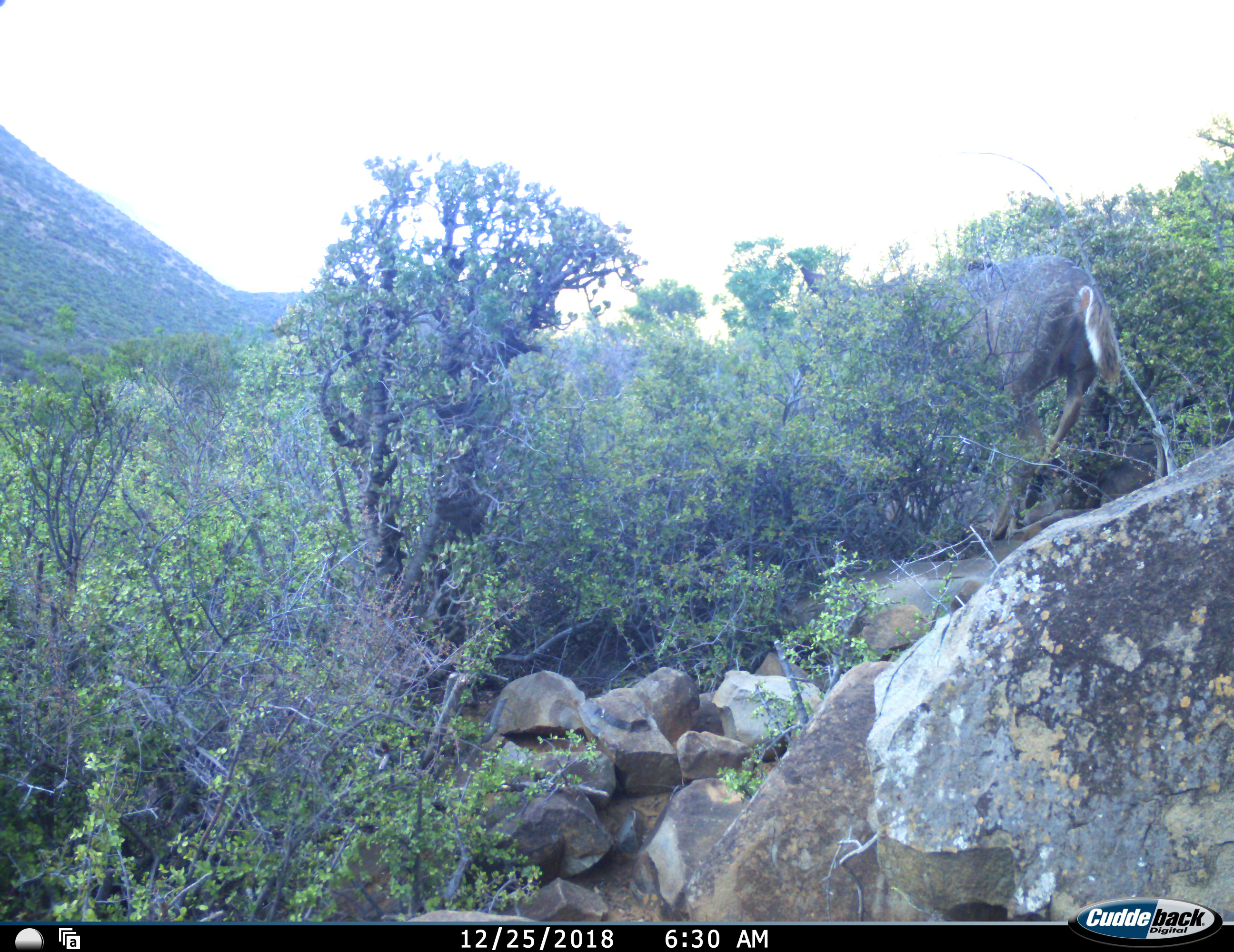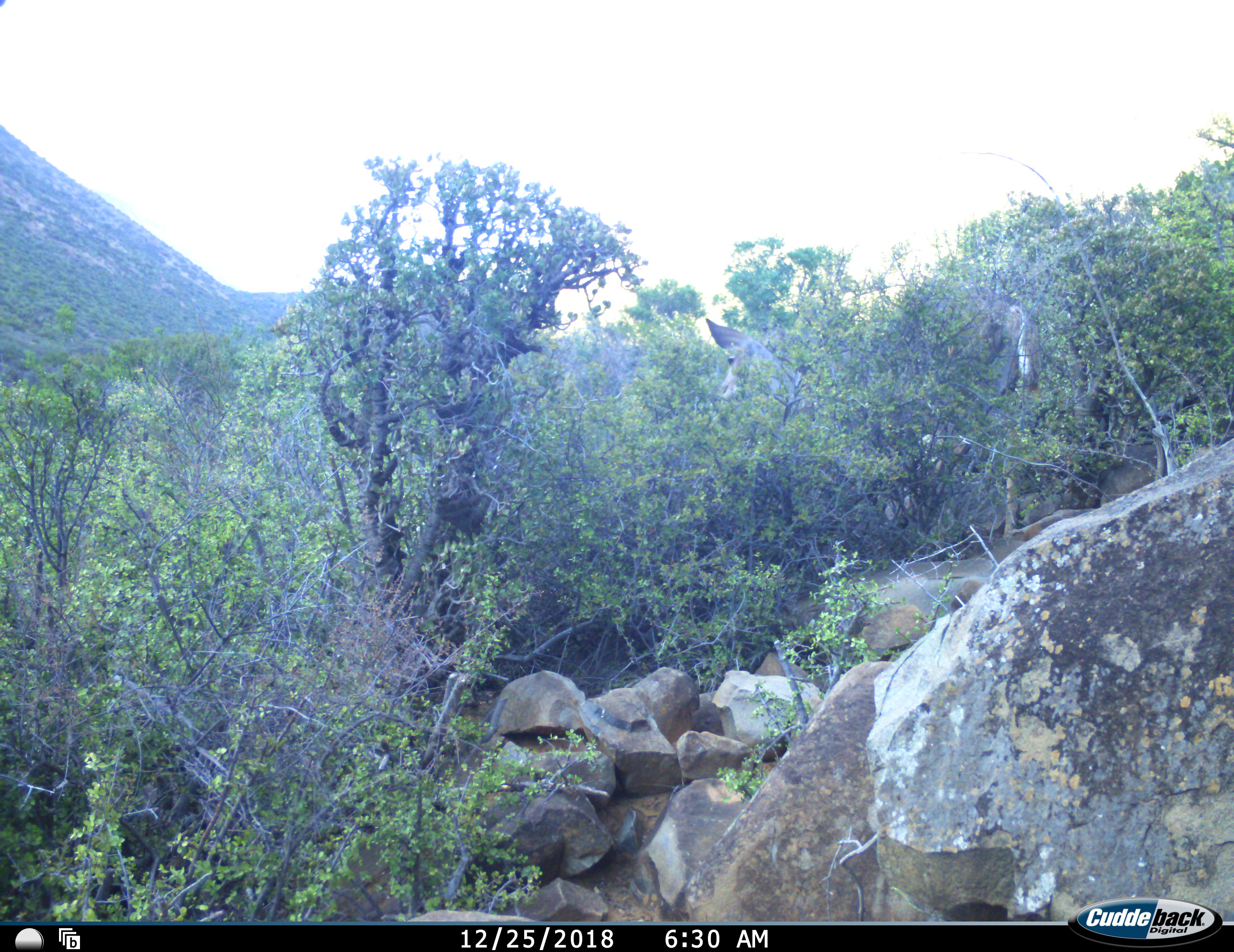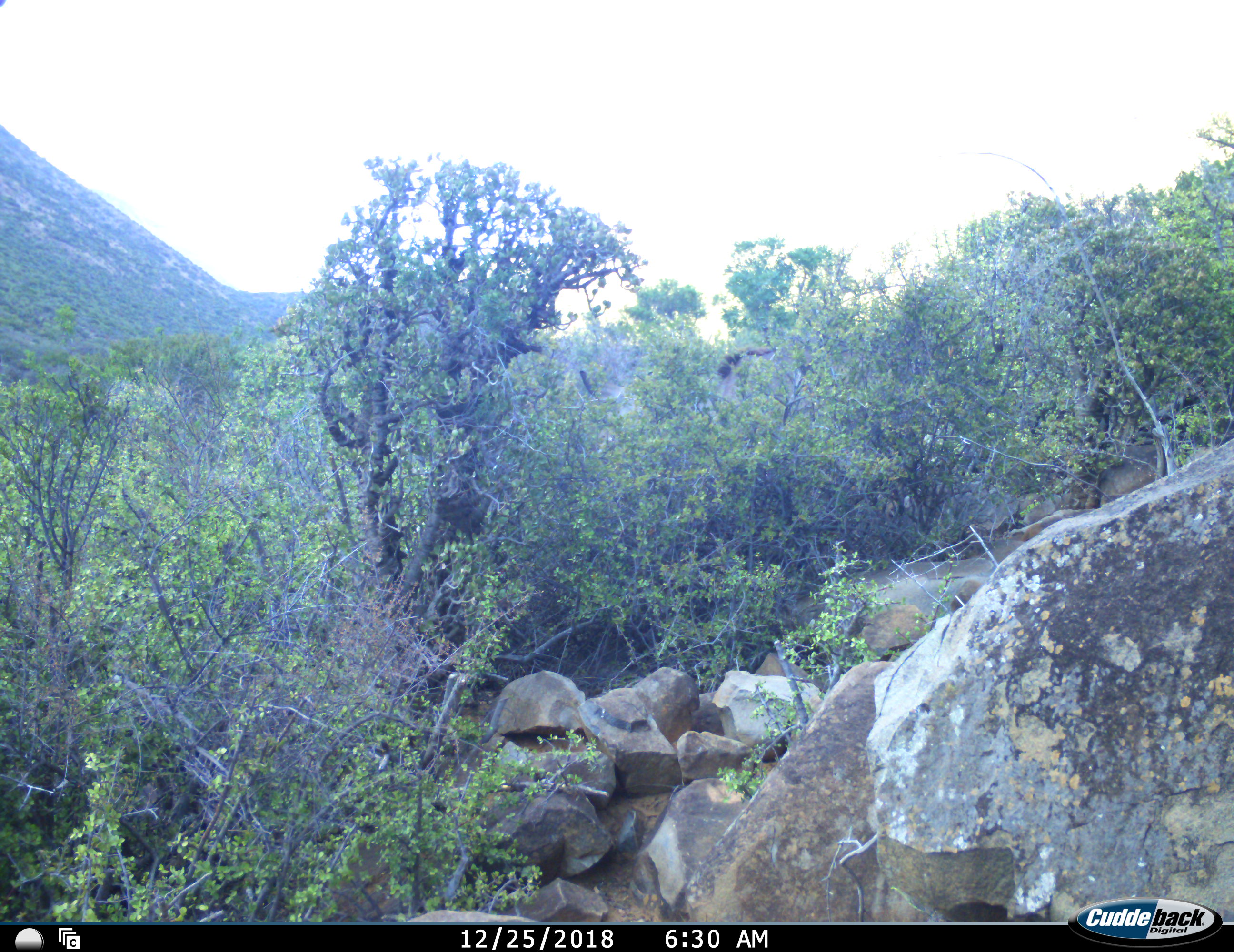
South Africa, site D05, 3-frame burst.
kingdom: Animalia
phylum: Chordata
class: Mammalia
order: Artiodactyla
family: Bovidae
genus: Tragelaphus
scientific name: Tragelaphus strepsiceros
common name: greater kudu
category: kudu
Kudu (greater kudu) (Tragelaphus strepsiceros), count 1. Behavior (volunteer vote fractions): standing 17%, resting 0%, moving 100%, interacting 0%. Young present (vote fraction): 0%. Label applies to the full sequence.